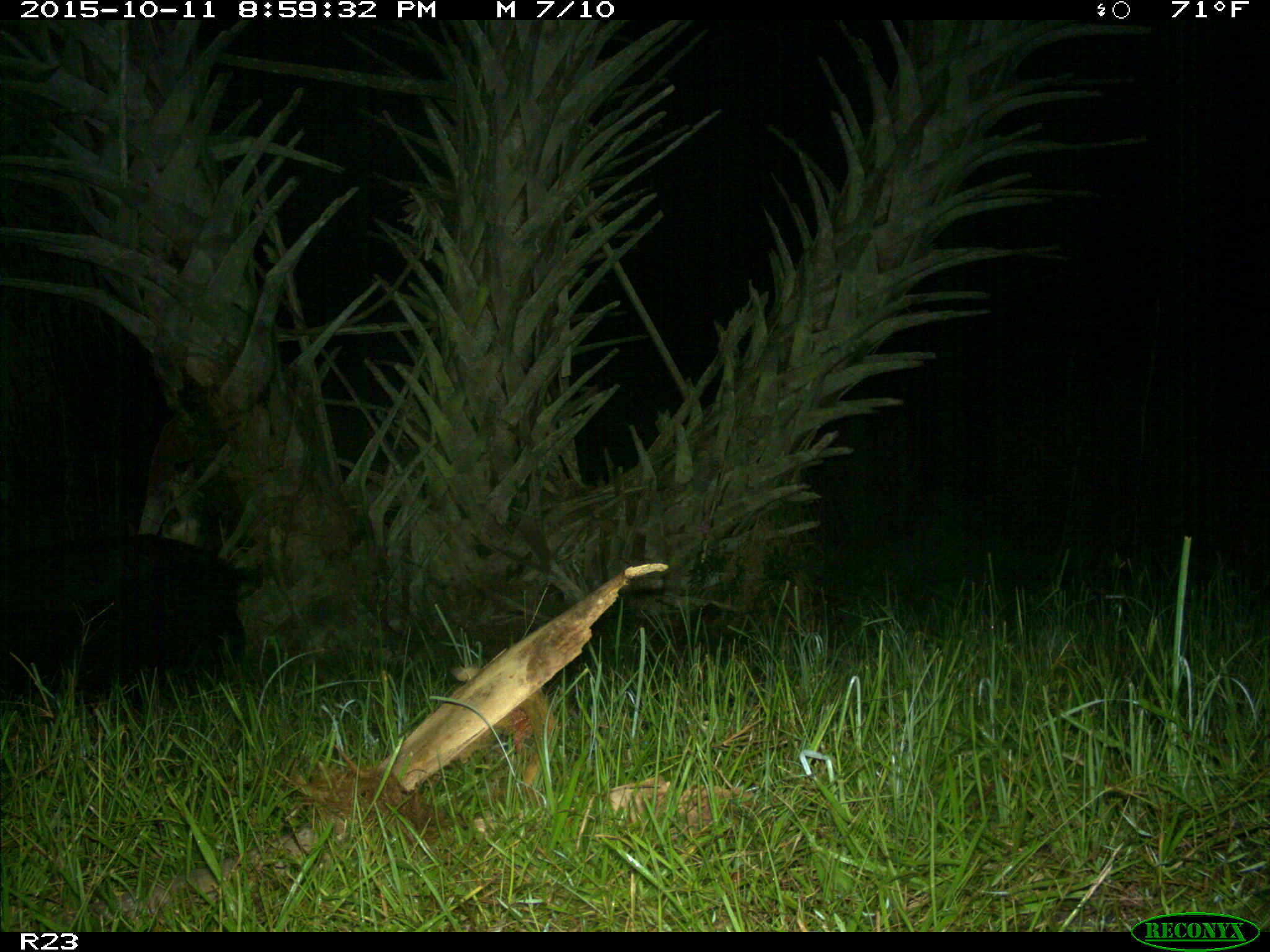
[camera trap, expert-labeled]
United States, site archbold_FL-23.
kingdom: Animalia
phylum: Chordata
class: Mammalia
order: Artiodactyla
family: Suidae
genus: Sus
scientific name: Sus scrofa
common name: wild boar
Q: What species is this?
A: Sus scrofa (wild boar).